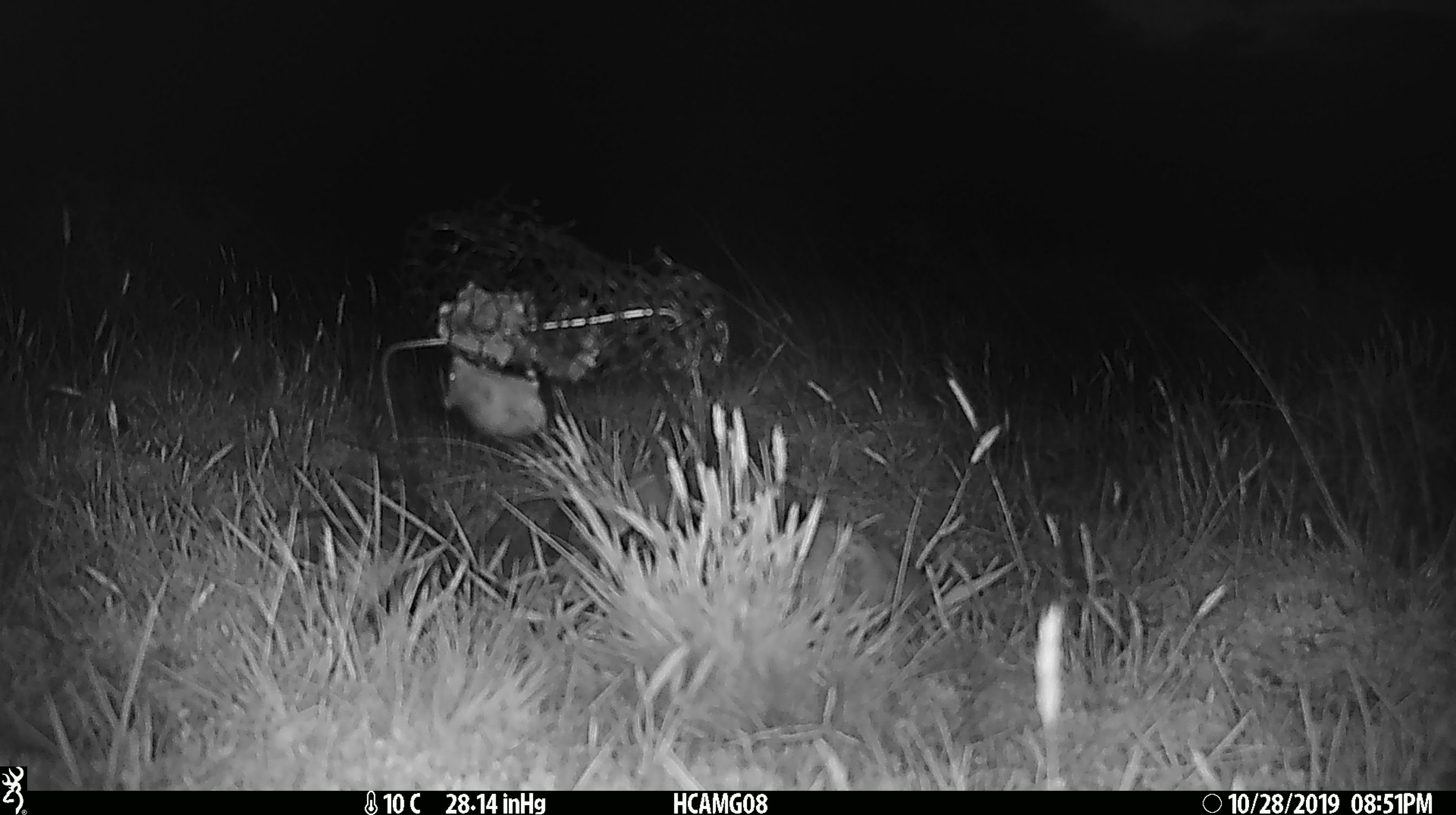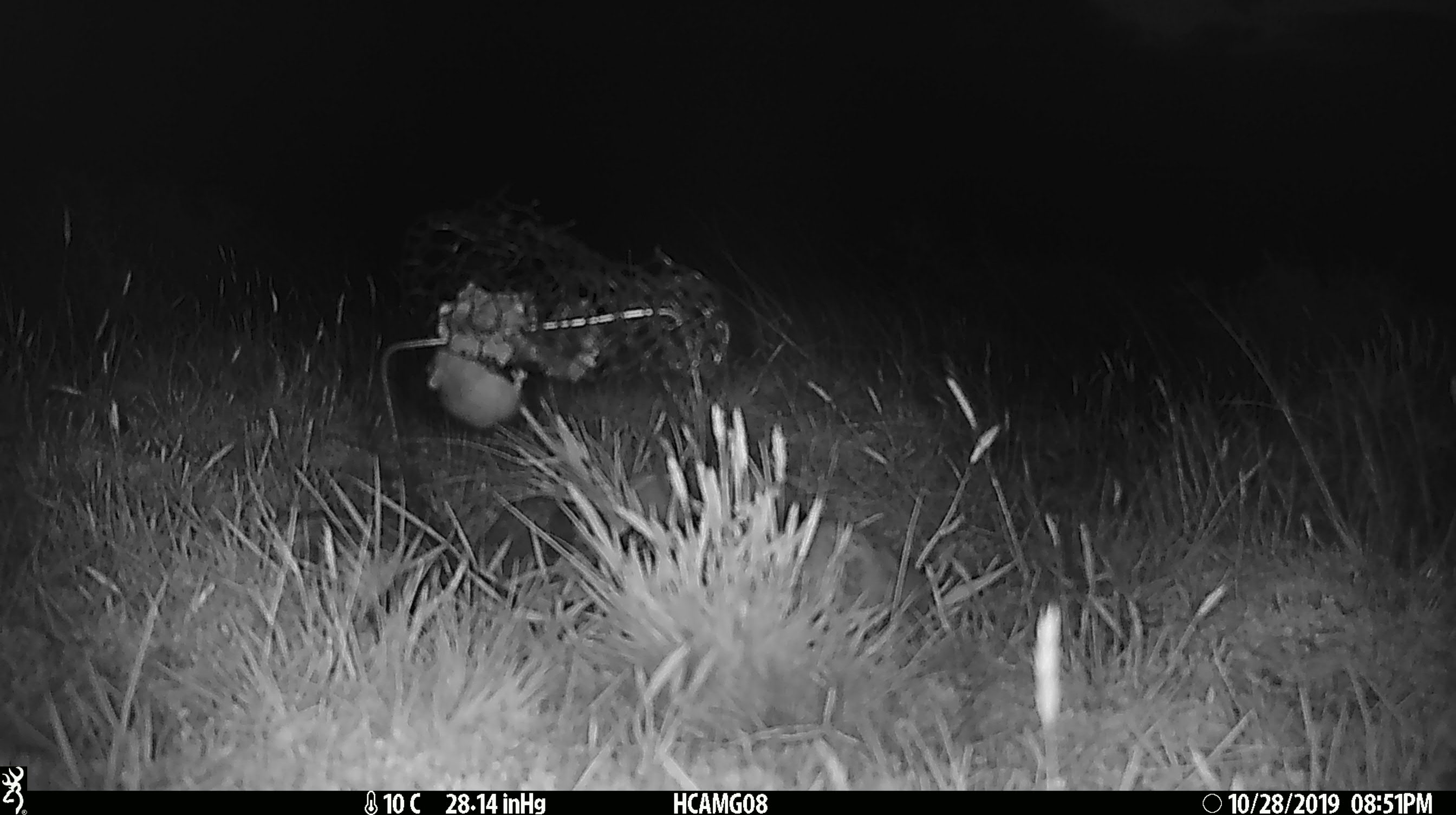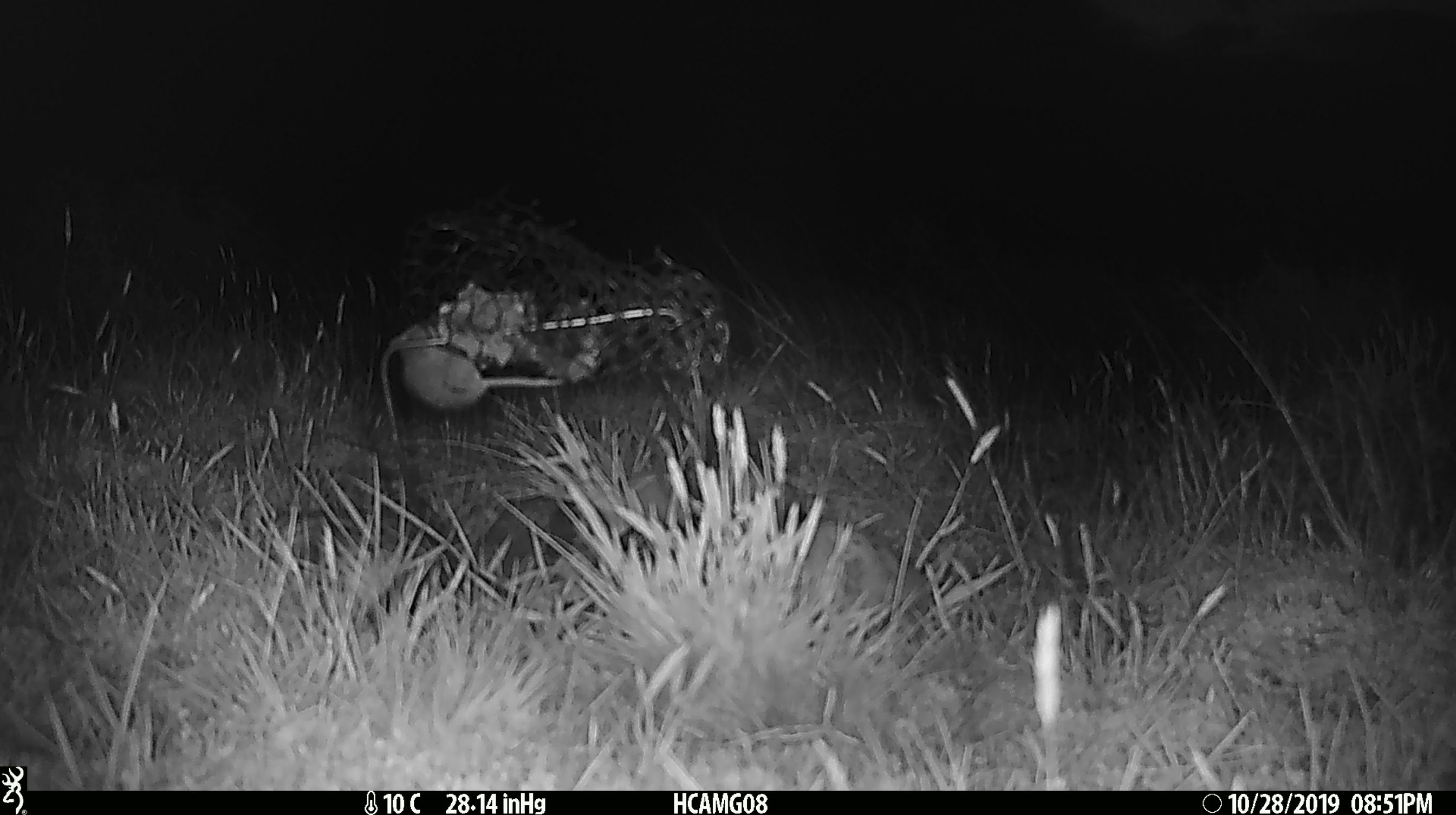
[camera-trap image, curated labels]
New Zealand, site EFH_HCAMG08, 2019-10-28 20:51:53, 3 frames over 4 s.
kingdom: Animalia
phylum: Chordata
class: Mammalia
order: Rodentia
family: Muridae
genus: Mus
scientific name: Mus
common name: mouse